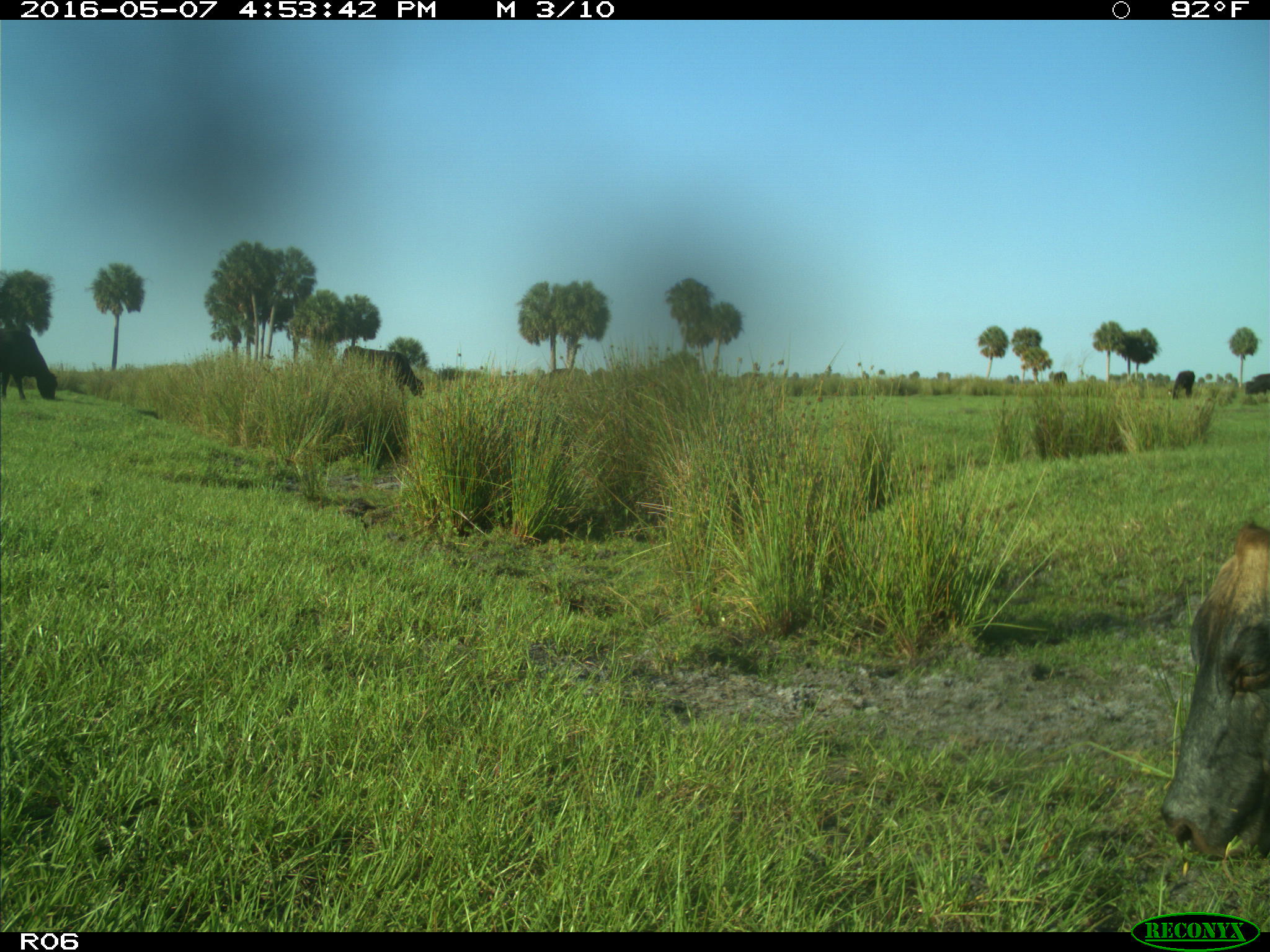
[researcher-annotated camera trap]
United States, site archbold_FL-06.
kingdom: Animalia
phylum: Chordata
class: Mammalia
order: Artiodactyla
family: Bovidae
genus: Bos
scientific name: Bos taurus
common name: domestic cow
Bos taurus (domestic cow).